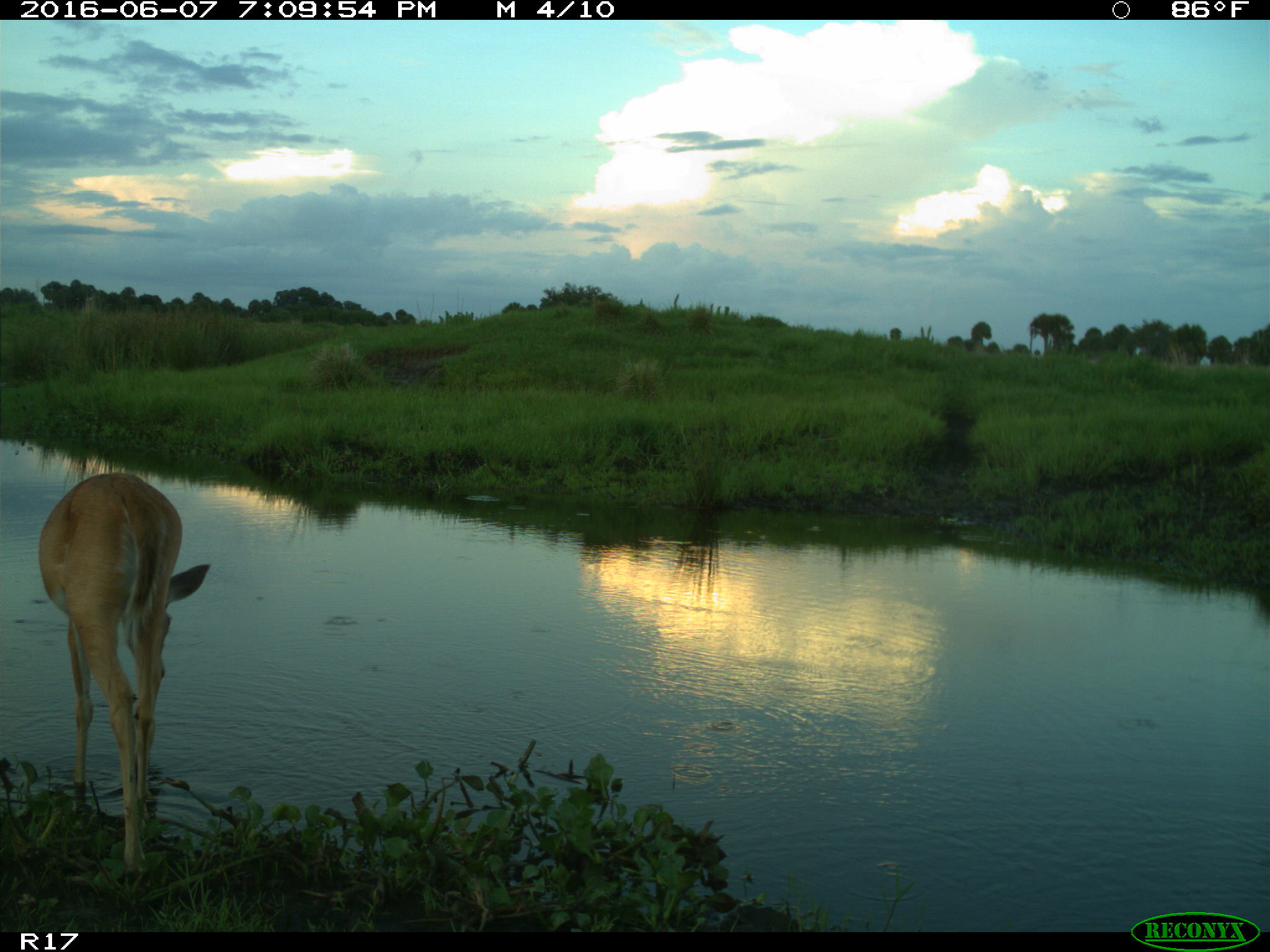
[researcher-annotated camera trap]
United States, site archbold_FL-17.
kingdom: Animalia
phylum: Chordata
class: Mammalia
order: Artiodactyla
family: Cervidae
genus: Odocoileus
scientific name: Odocoileus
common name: deer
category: unidentified deer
Unidentified deer (deer) (Odocoileus).